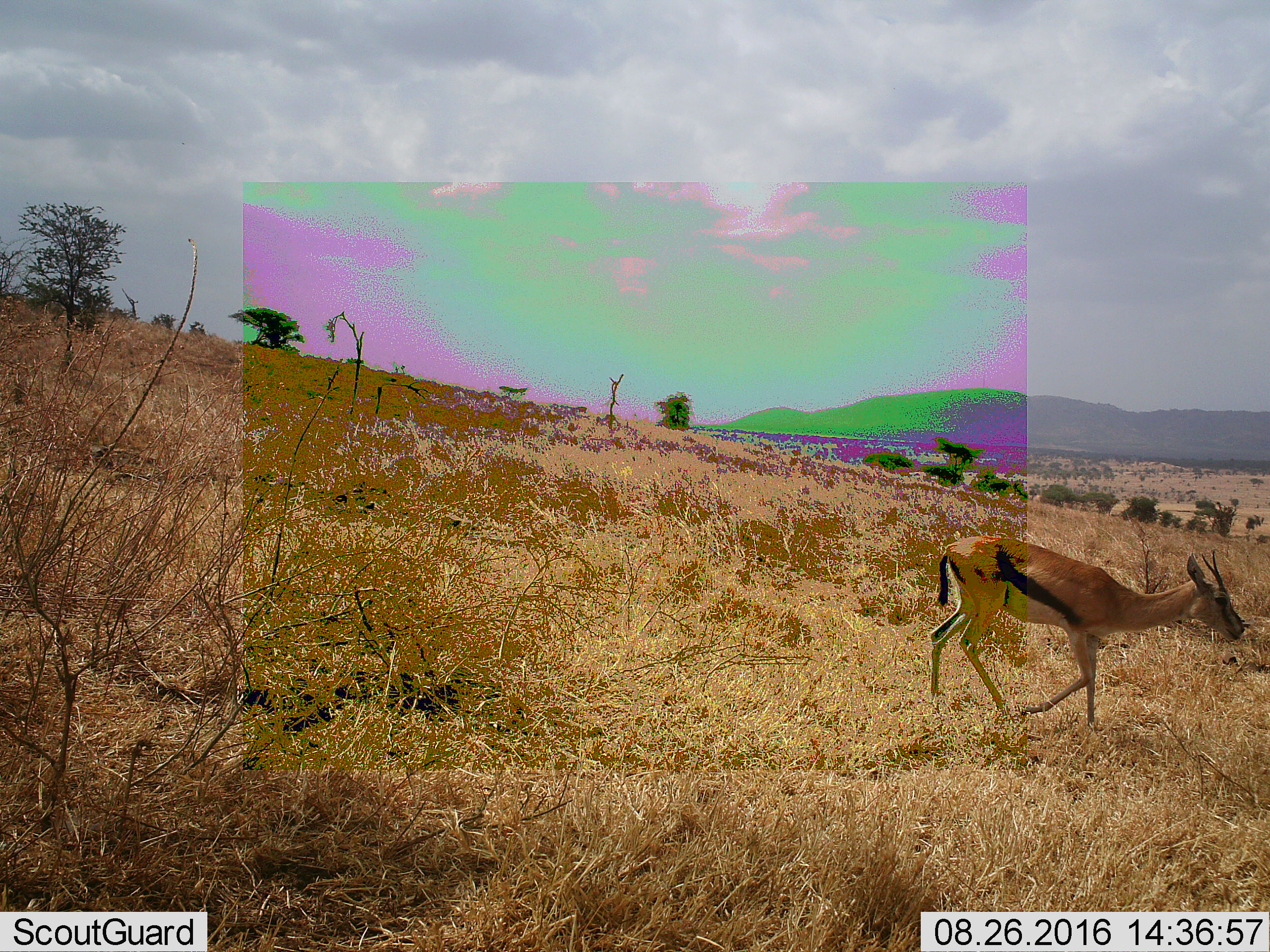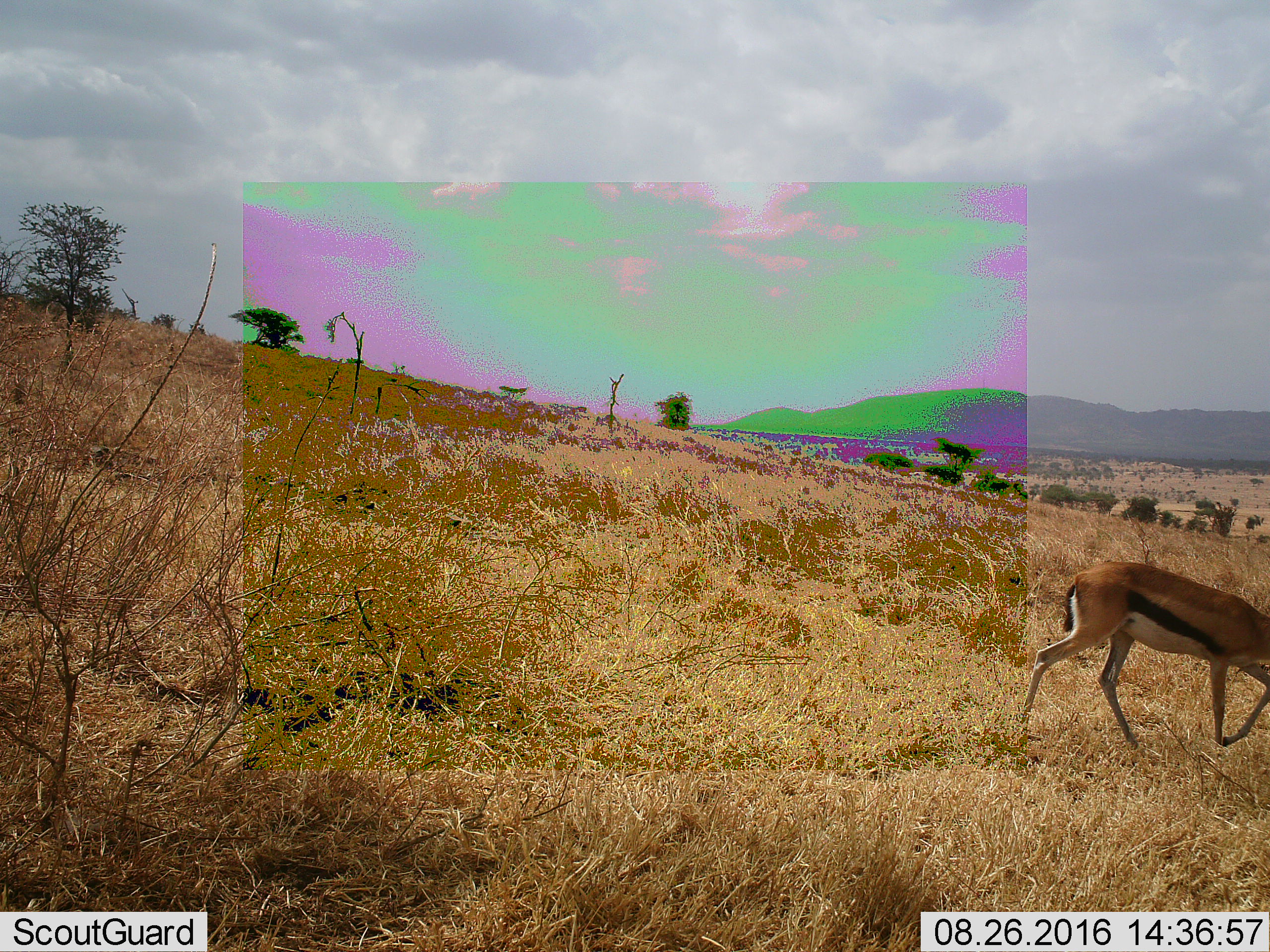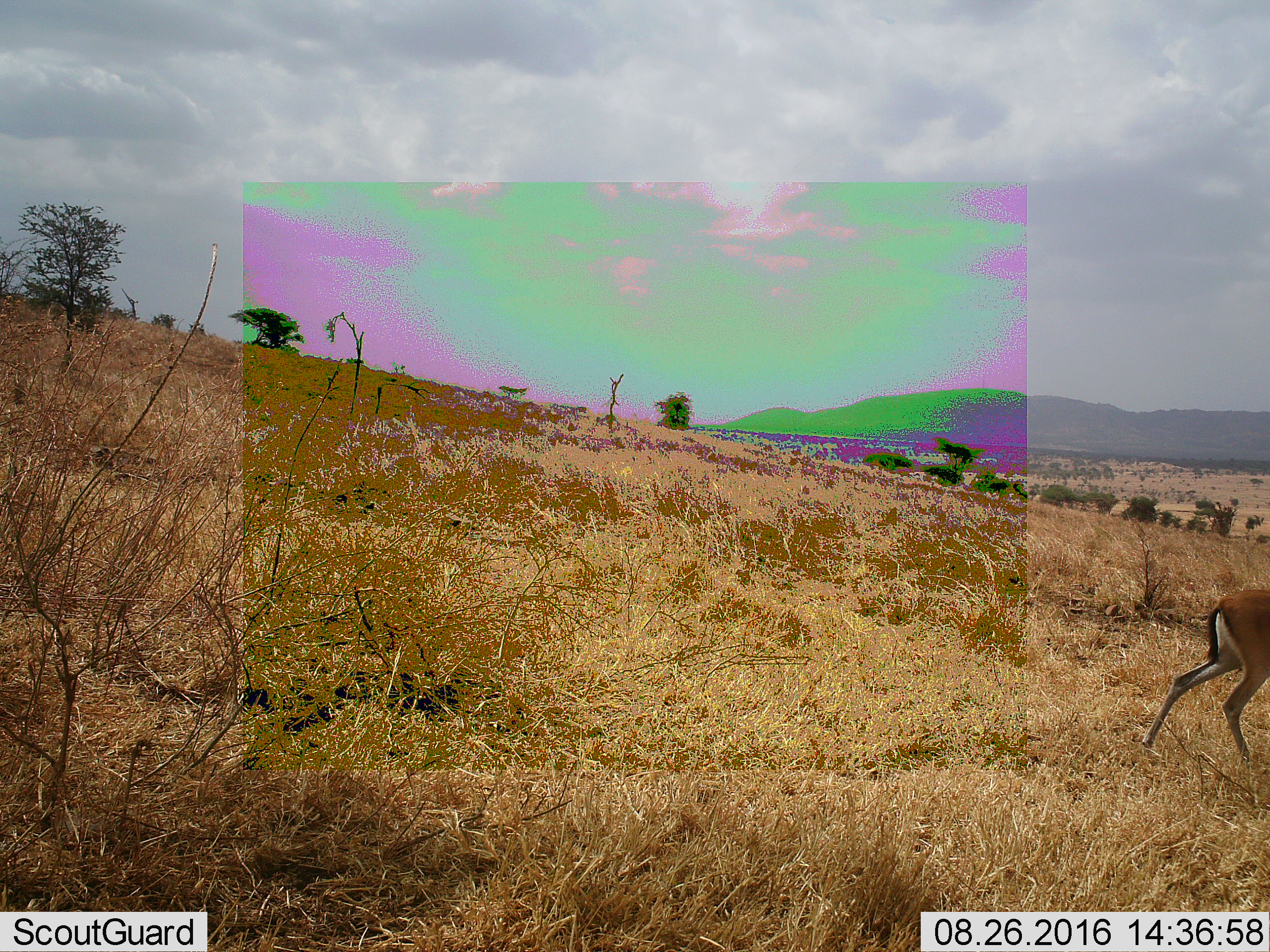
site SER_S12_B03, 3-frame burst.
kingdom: Animalia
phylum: Chordata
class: Mammalia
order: Artiodactyla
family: Bovidae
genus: Eudorcas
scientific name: Eudorcas thomsonii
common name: thomson's gazelle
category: gazellethomsons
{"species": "gazellethomsons (thomson's gazelle) (Eudorcas thomsonii)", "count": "1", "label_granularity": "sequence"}